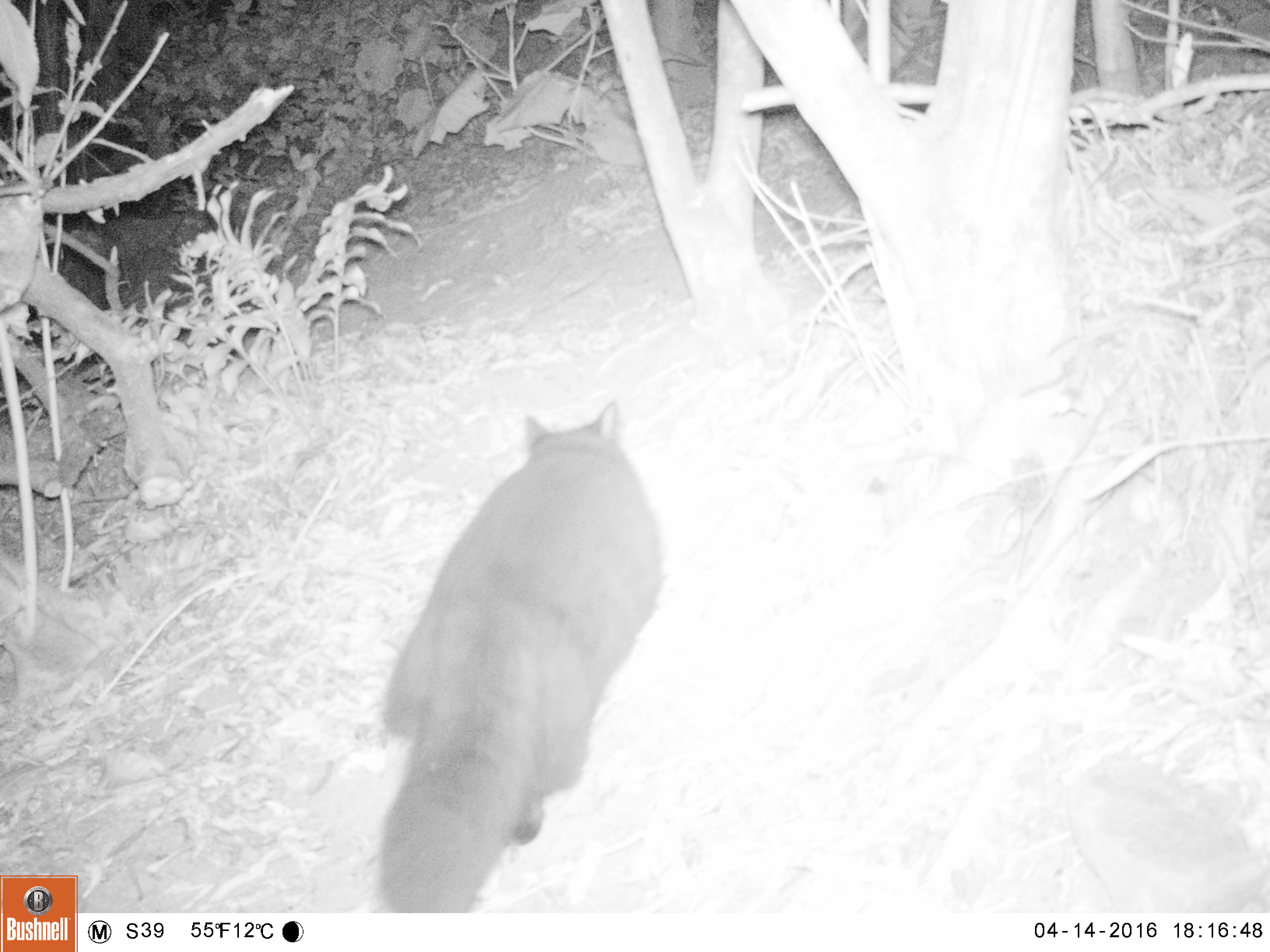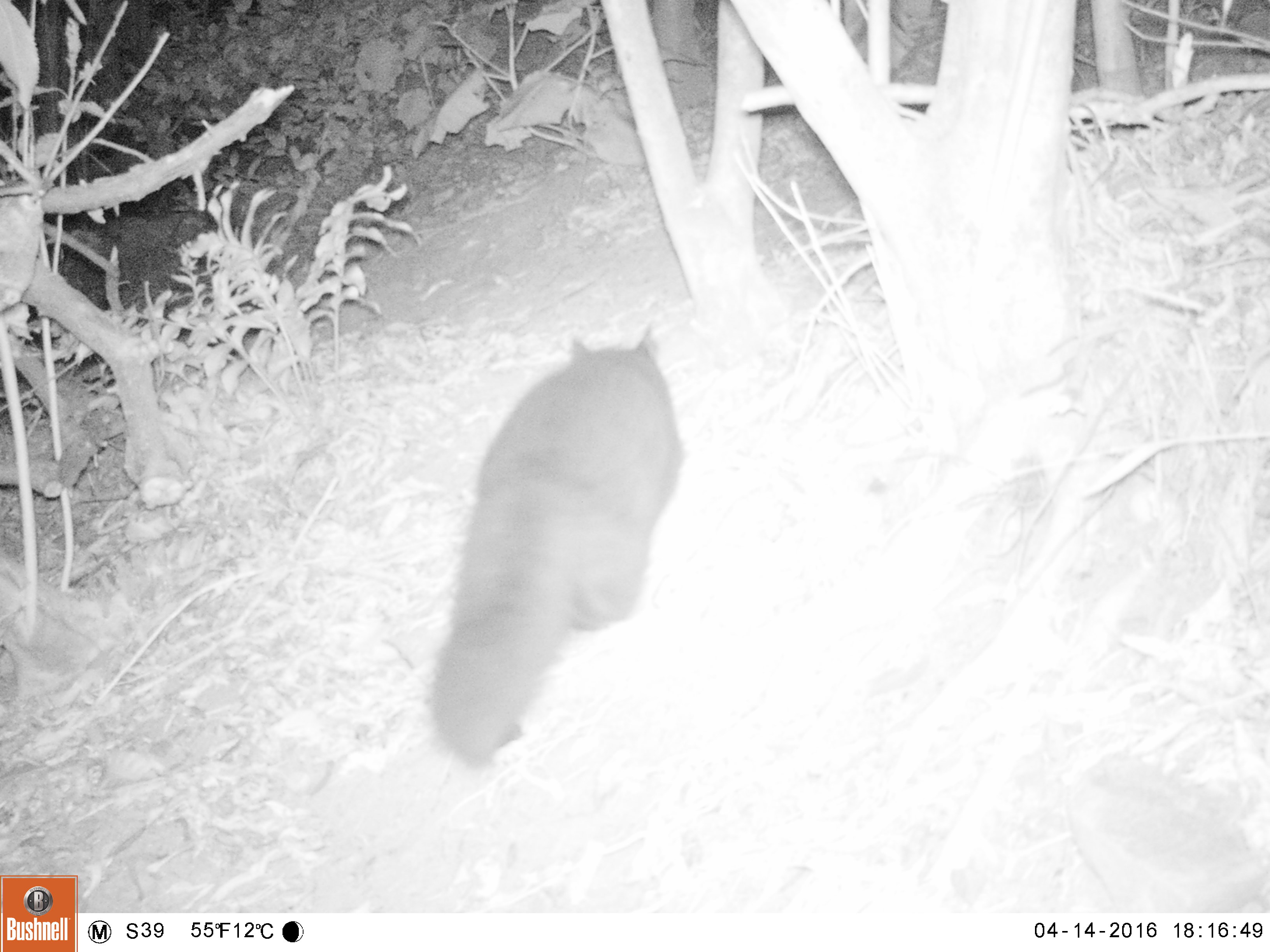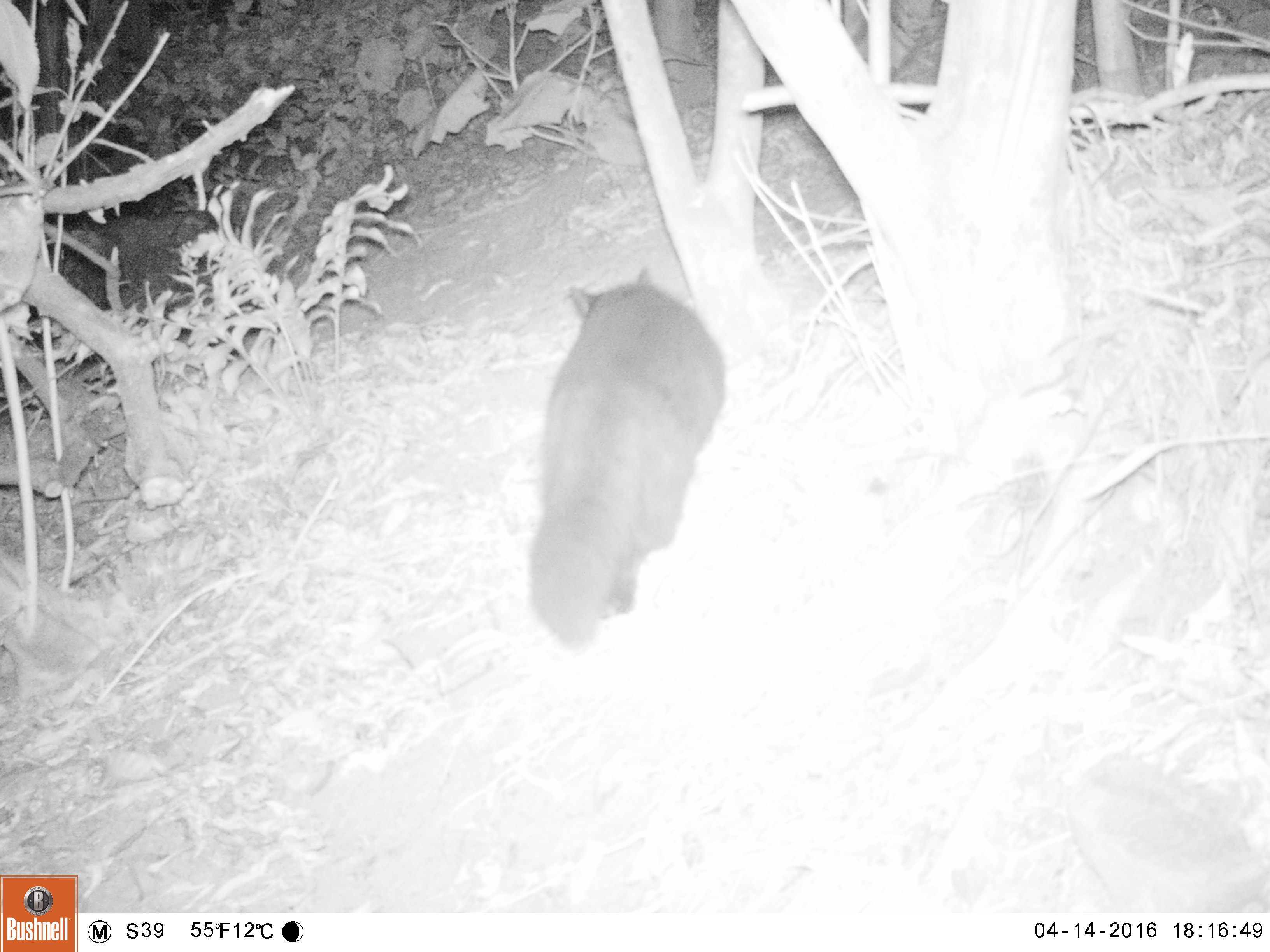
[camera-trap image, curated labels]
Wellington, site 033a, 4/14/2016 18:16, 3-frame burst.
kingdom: Animalia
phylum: Chordata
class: Mammalia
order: Carnivora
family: Felidae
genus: Felis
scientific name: Felis catus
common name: cat